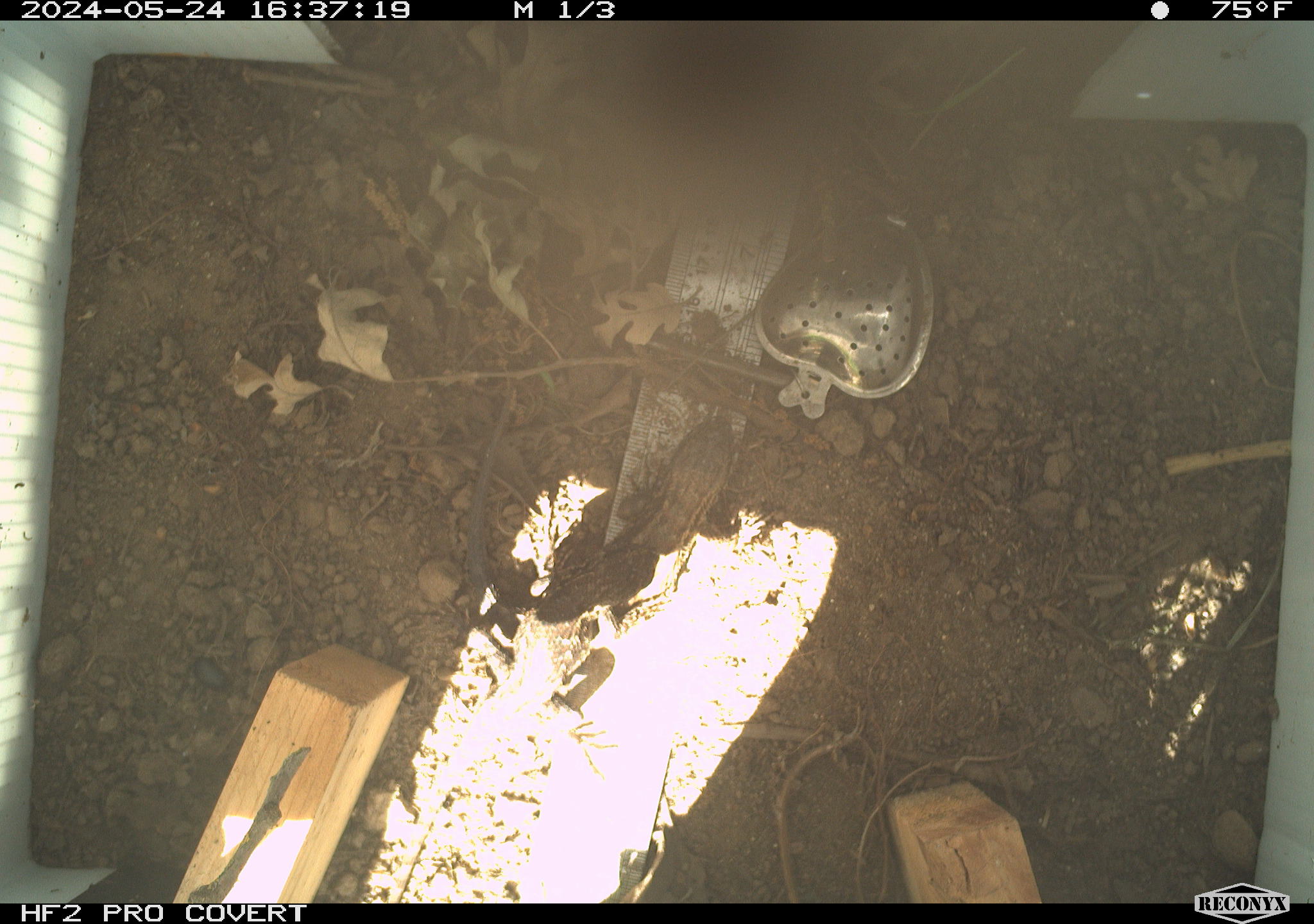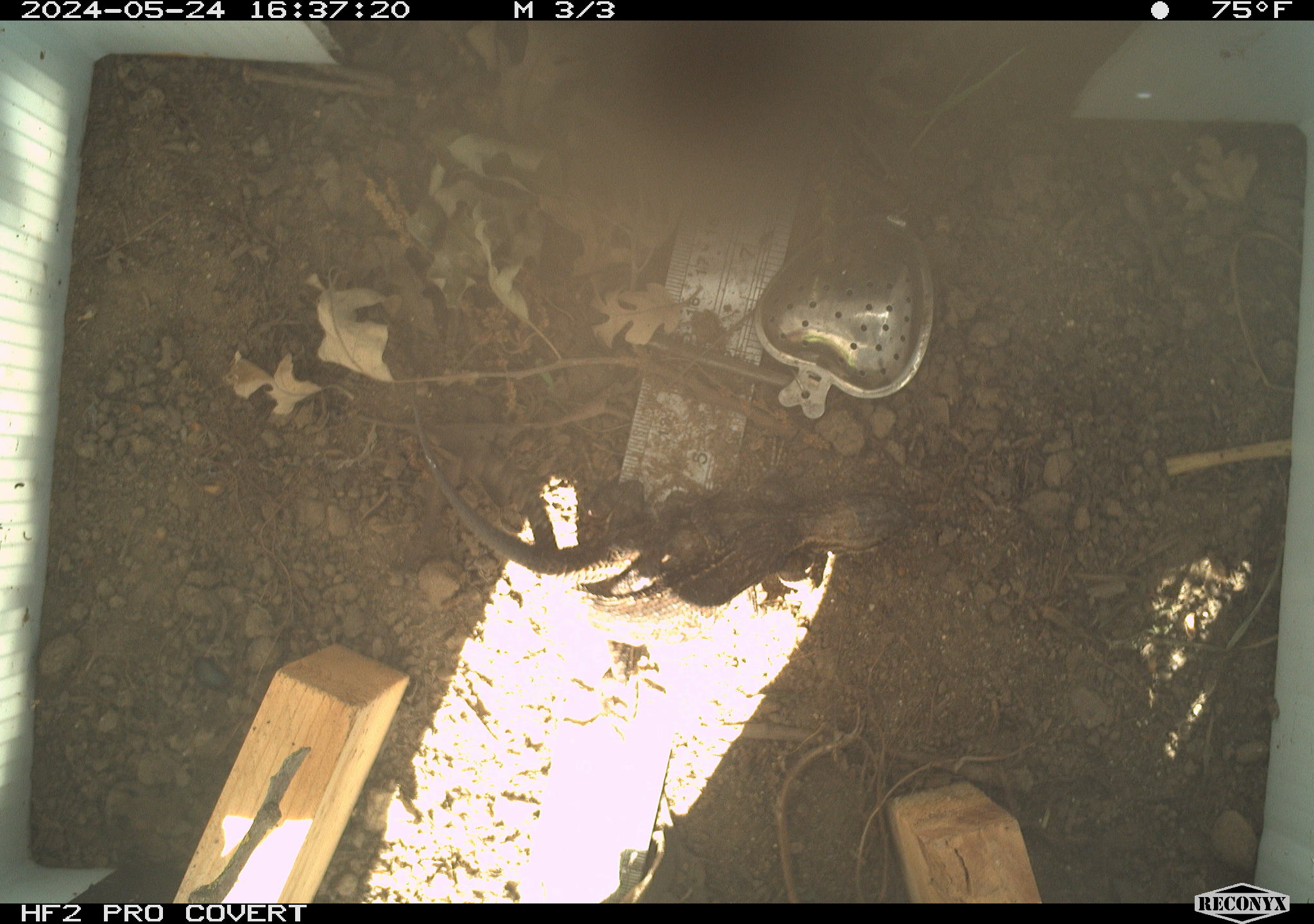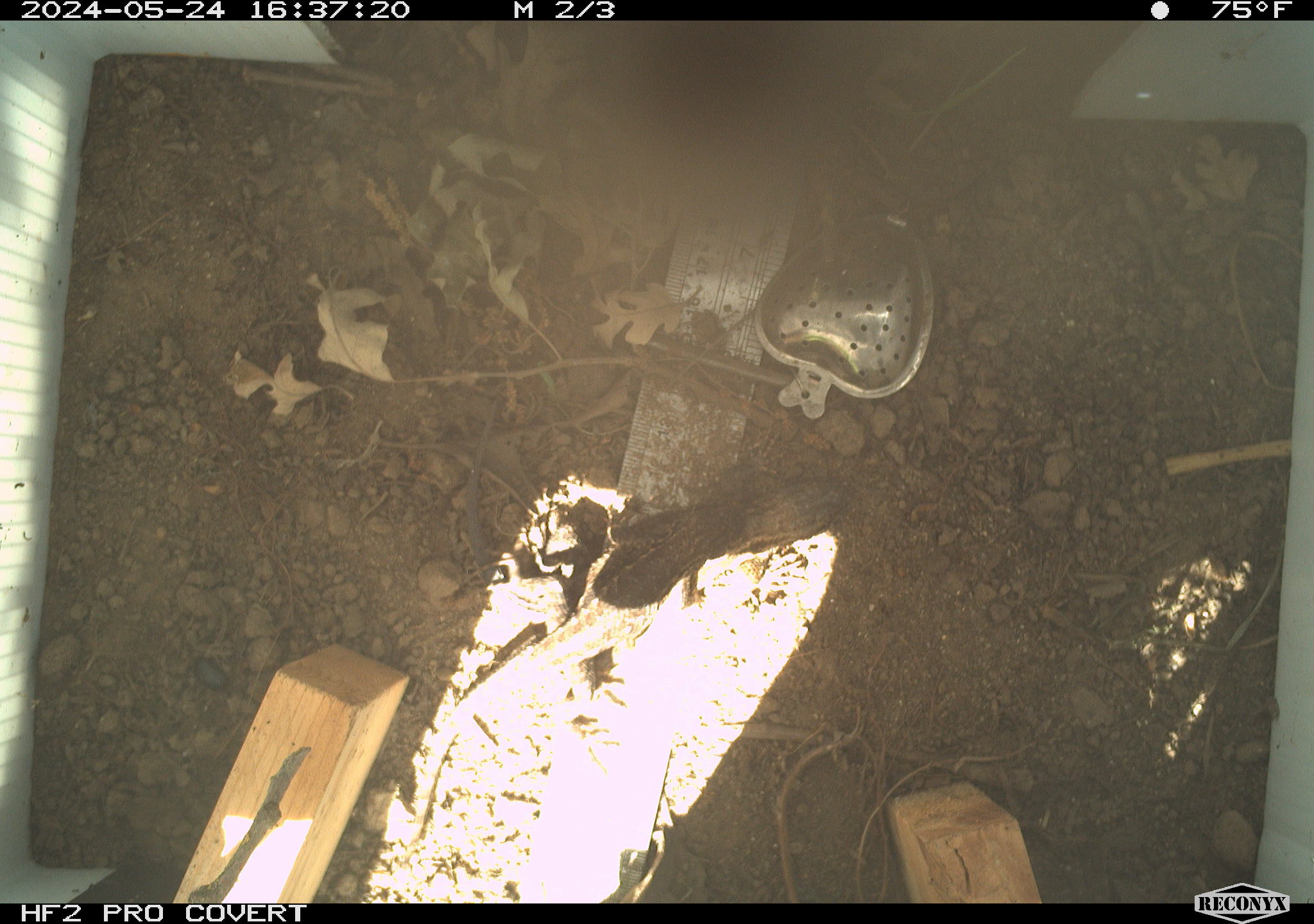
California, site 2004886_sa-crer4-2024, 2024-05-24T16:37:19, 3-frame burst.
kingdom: Animalia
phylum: Chordata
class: Reptilia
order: Squamata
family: Phrynosomatidae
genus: Sceloporus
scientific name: Sceloporus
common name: spiny lizards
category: sceloporus species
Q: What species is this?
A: Sceloporus species (spiny lizards) (Sceloporus).